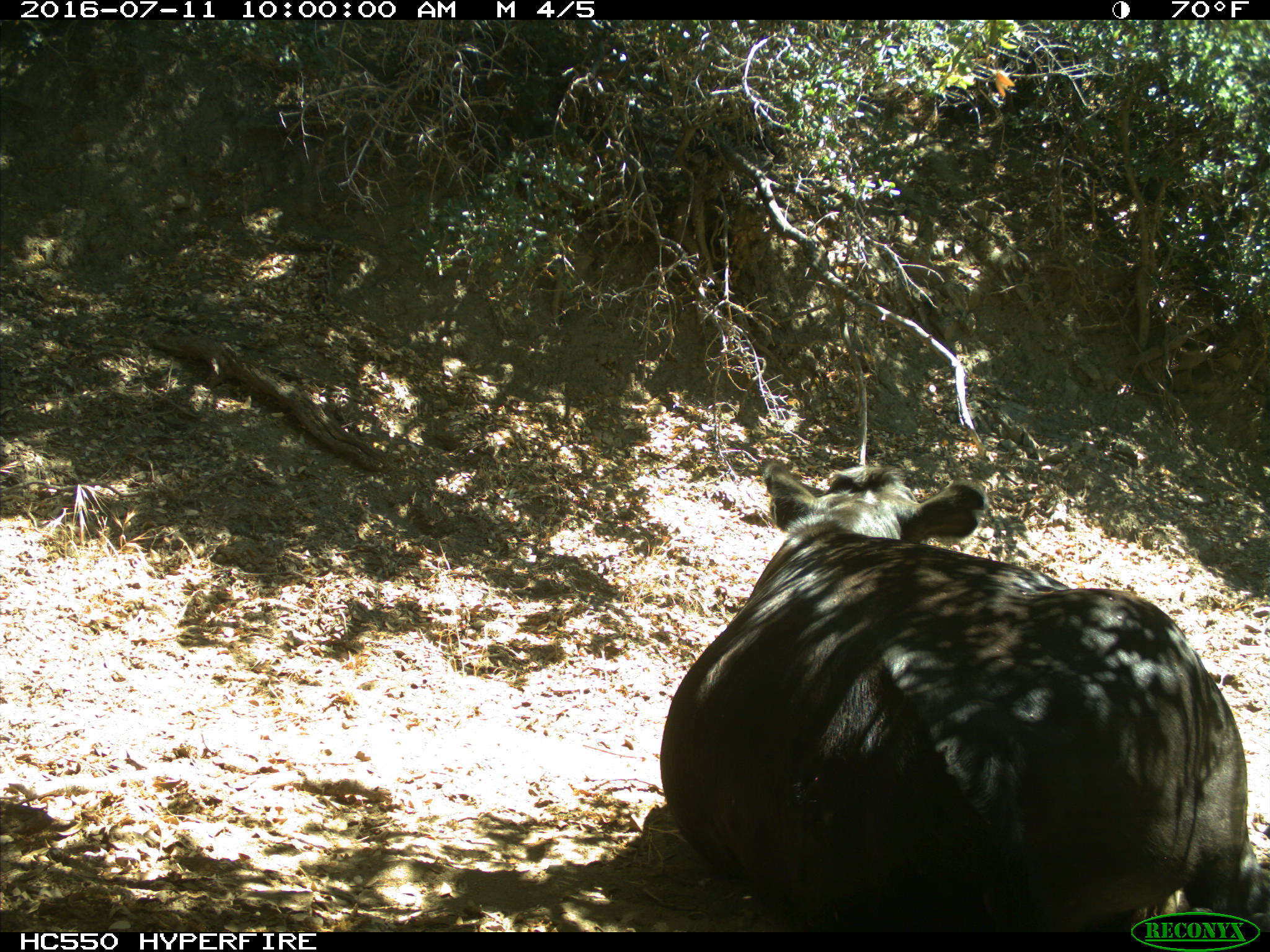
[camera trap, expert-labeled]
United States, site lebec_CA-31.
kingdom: Animalia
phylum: Chordata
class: Mammalia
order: Artiodactyla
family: Bovidae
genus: Bos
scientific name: Bos taurus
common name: domestic cow